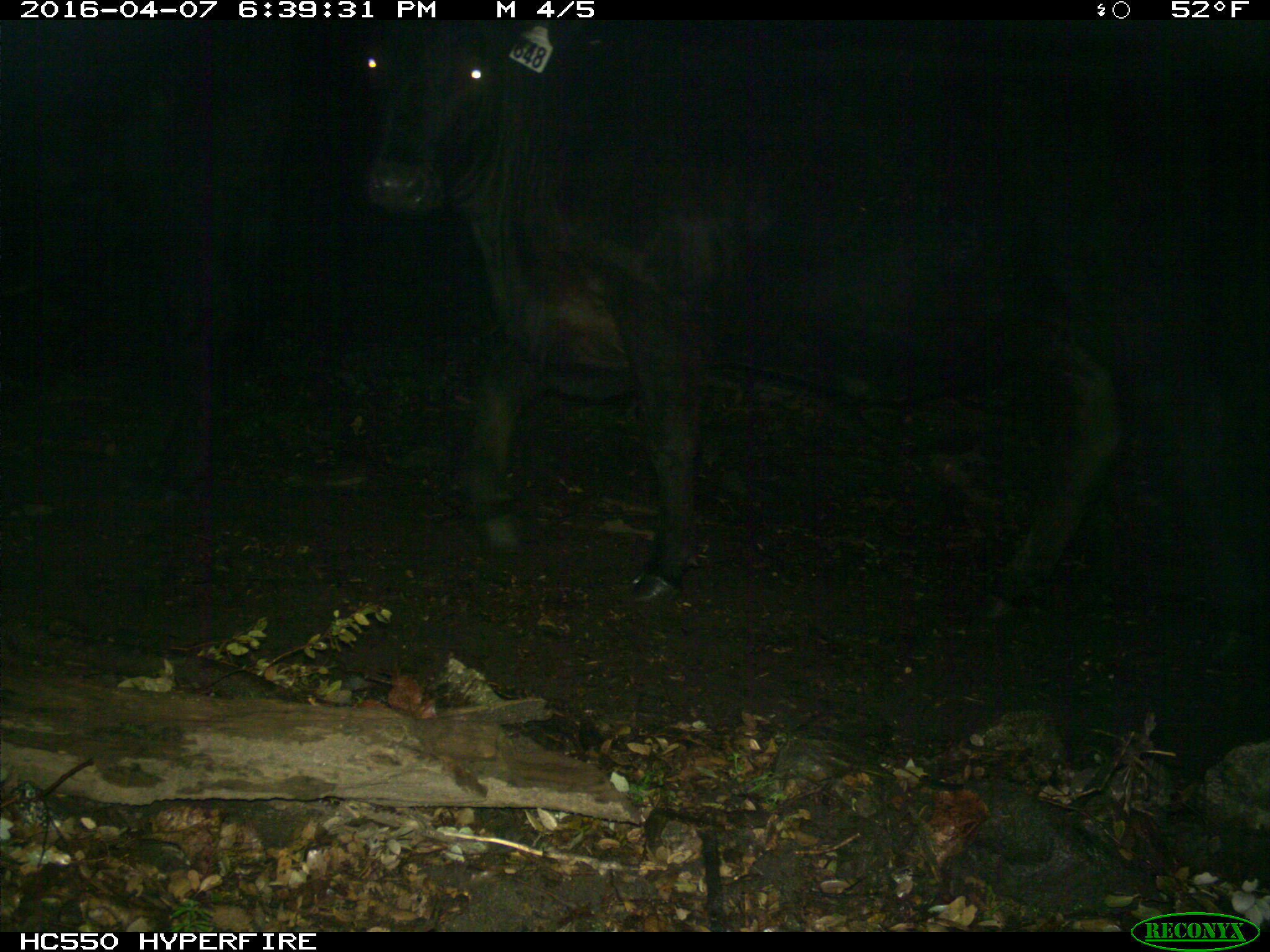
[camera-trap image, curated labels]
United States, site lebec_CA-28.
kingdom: Animalia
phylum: Chordata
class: Mammalia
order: Artiodactyla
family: Bovidae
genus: Bos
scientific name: Bos taurus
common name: domestic cow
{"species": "Bos taurus (domestic cow)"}